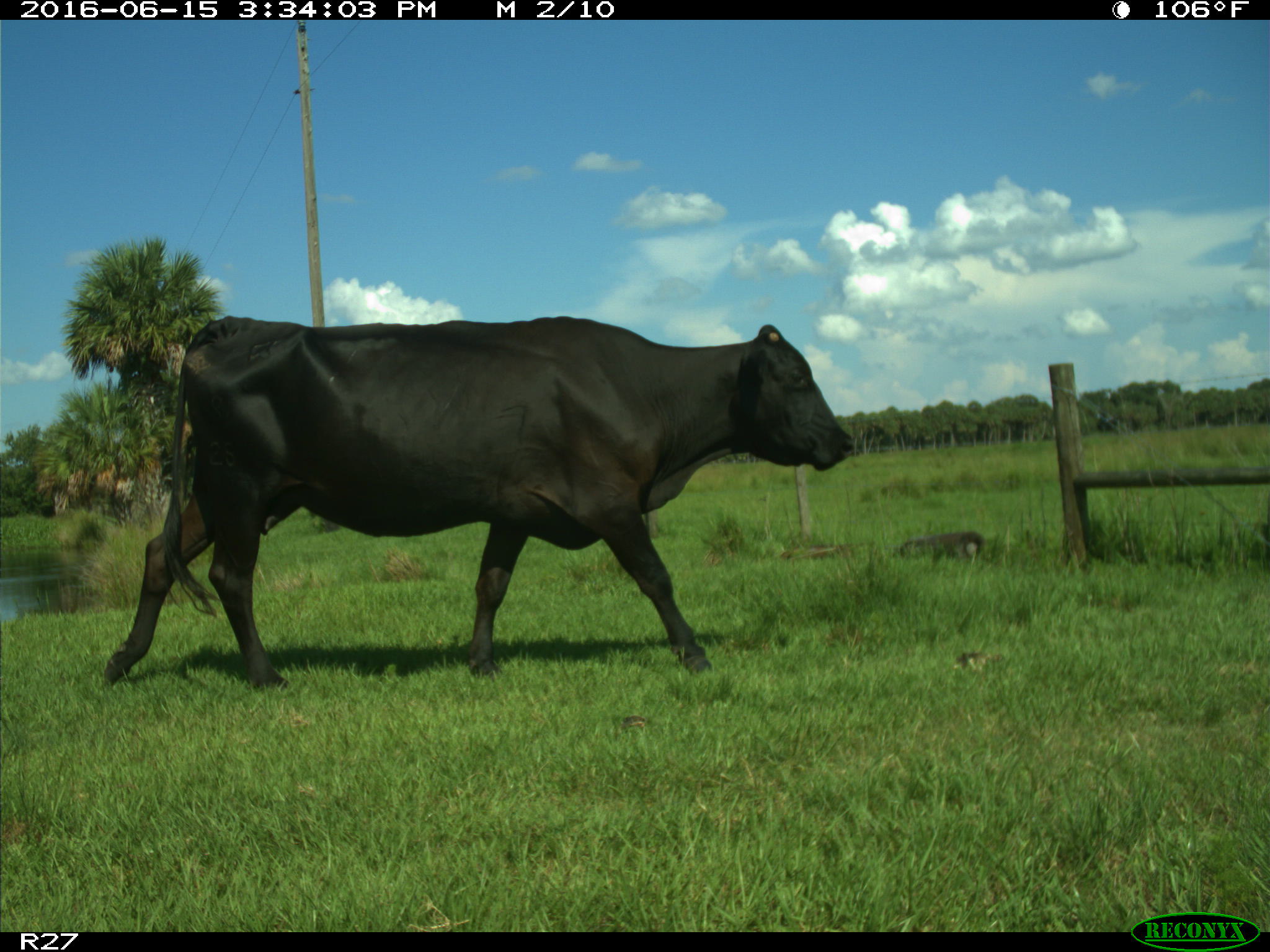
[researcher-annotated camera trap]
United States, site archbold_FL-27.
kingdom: Animalia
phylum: Chordata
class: Mammalia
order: Artiodactyla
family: Bovidae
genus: Bos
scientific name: Bos taurus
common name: domestic cow